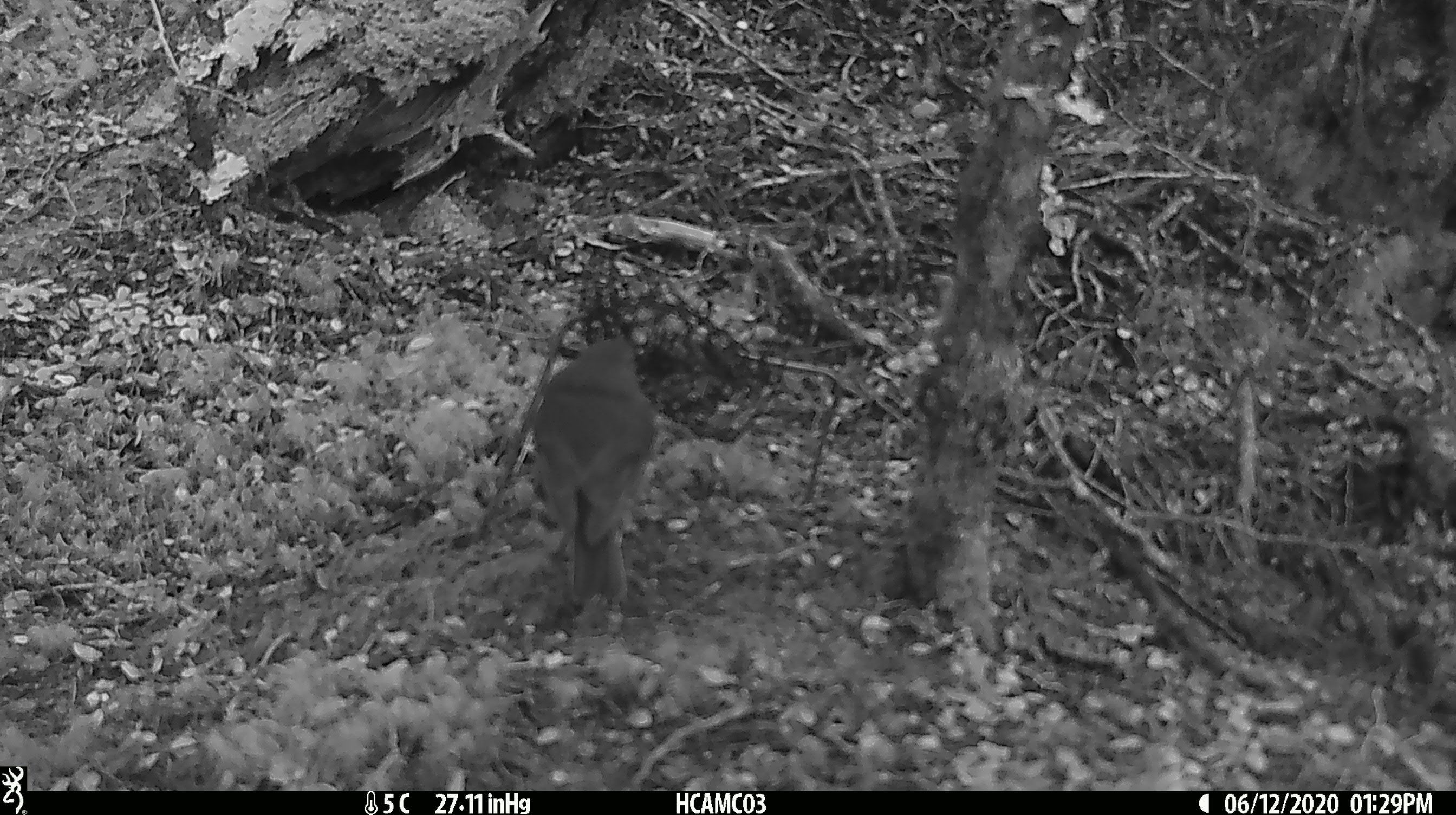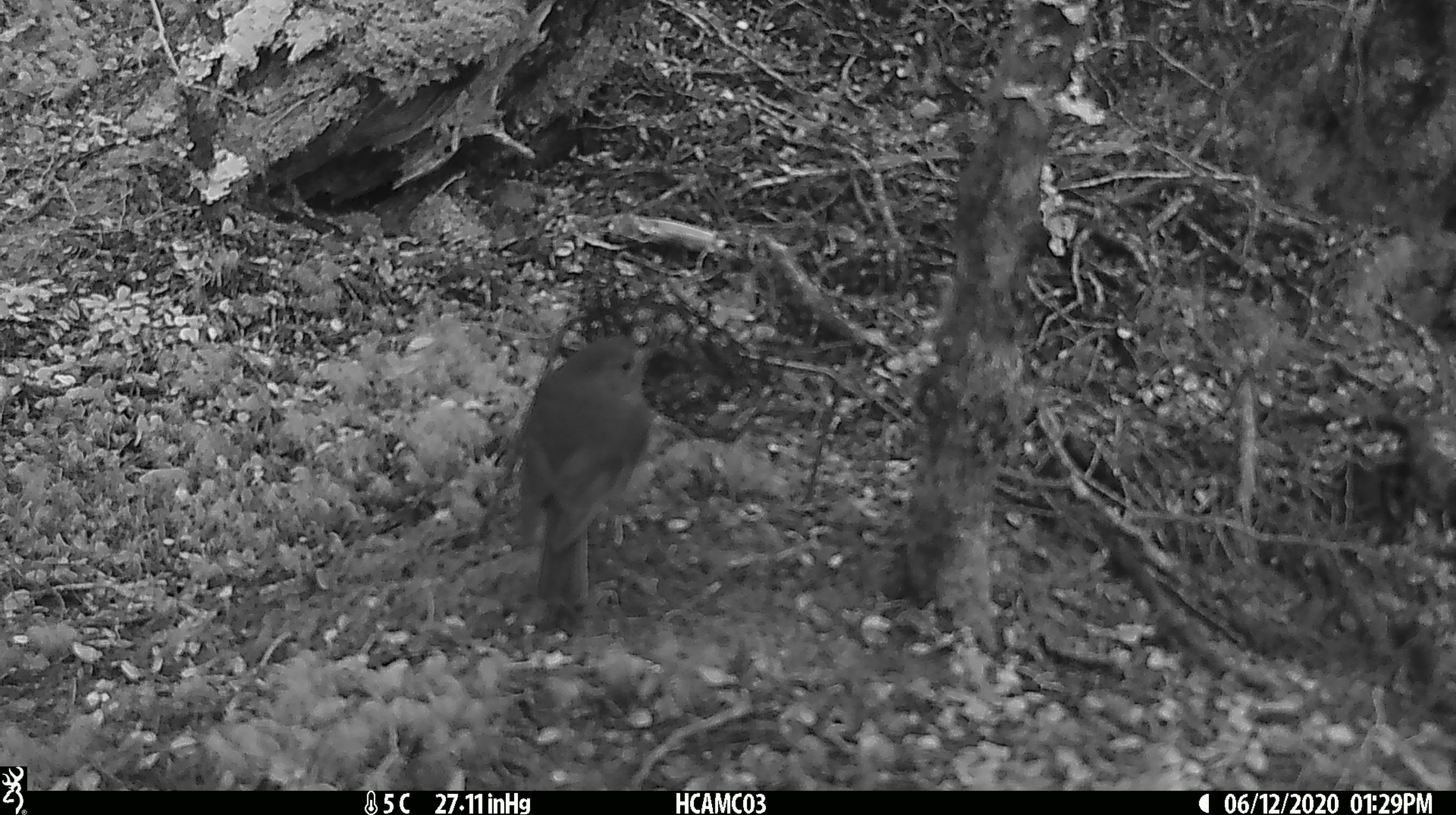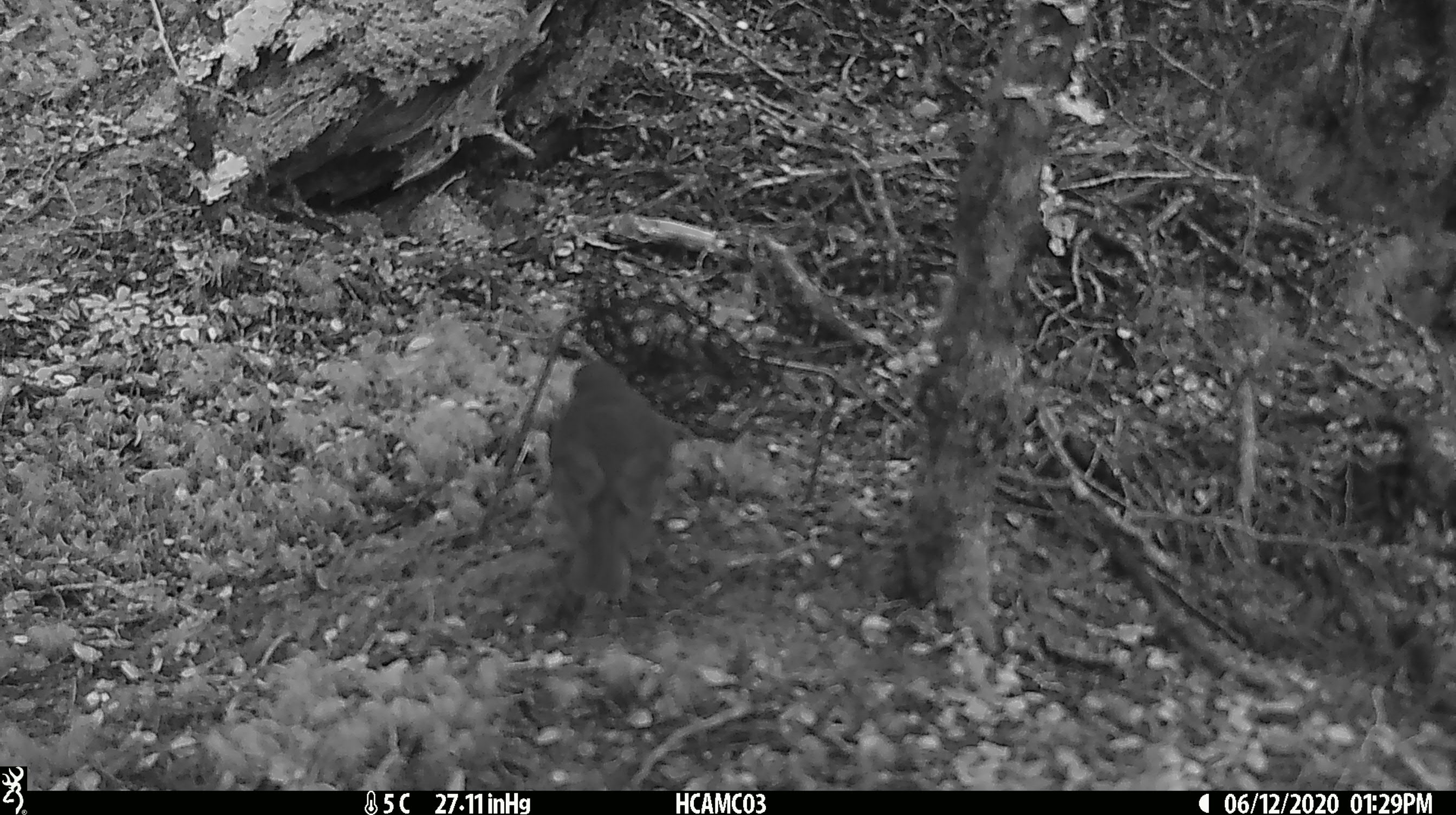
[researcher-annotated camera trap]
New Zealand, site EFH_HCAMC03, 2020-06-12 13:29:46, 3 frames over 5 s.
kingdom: Animalia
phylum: Chordata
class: Aves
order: Passeriformes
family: Petroicidae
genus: Petroica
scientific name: Petroica australis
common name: new zealand robin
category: robin